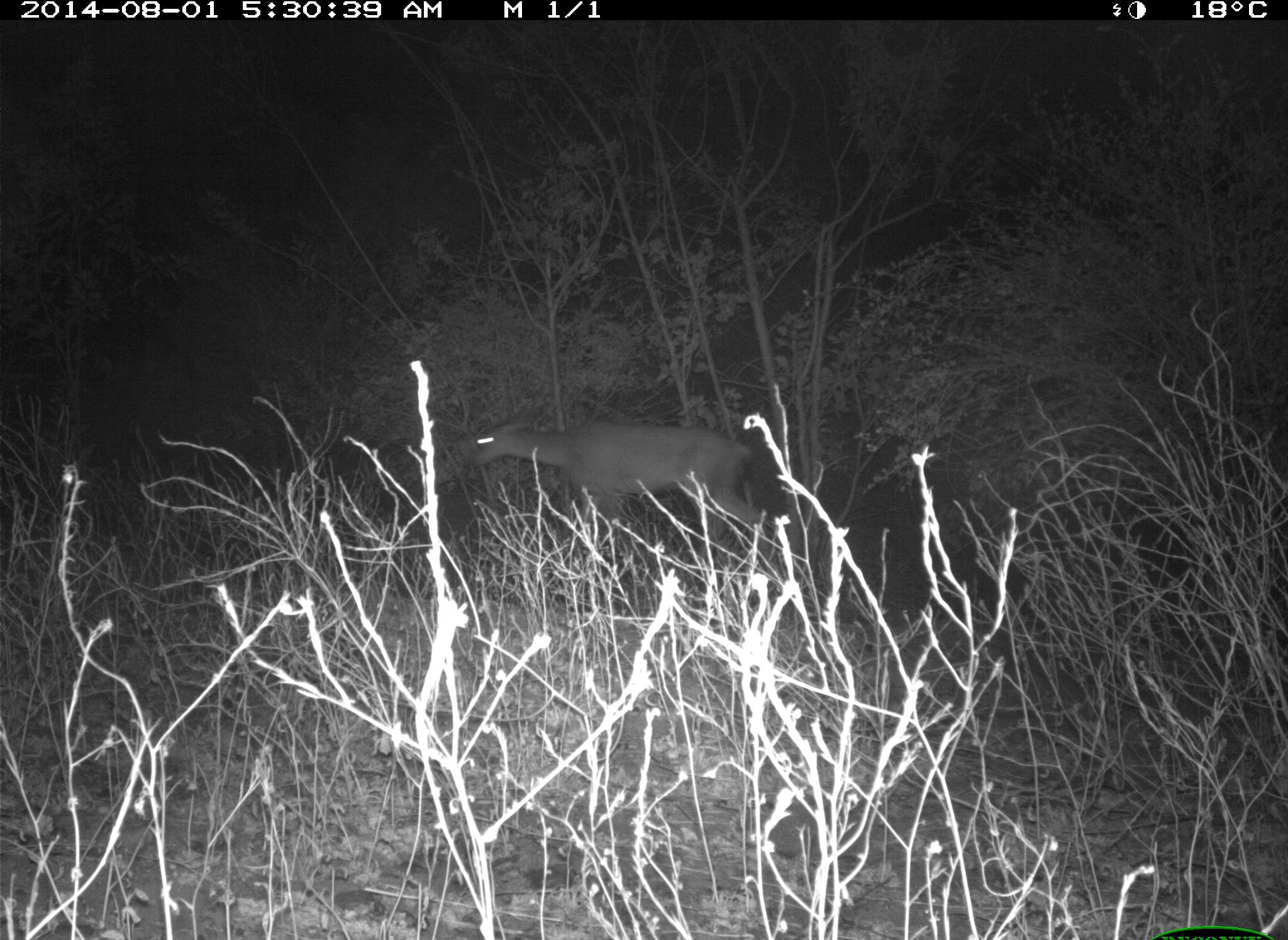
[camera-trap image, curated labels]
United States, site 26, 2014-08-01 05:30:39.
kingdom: Animalia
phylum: Chordata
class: Mammalia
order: Artiodactyla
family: Cervidae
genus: Odocoileus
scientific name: Odocoileus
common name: deer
Deer (Odocoileus).